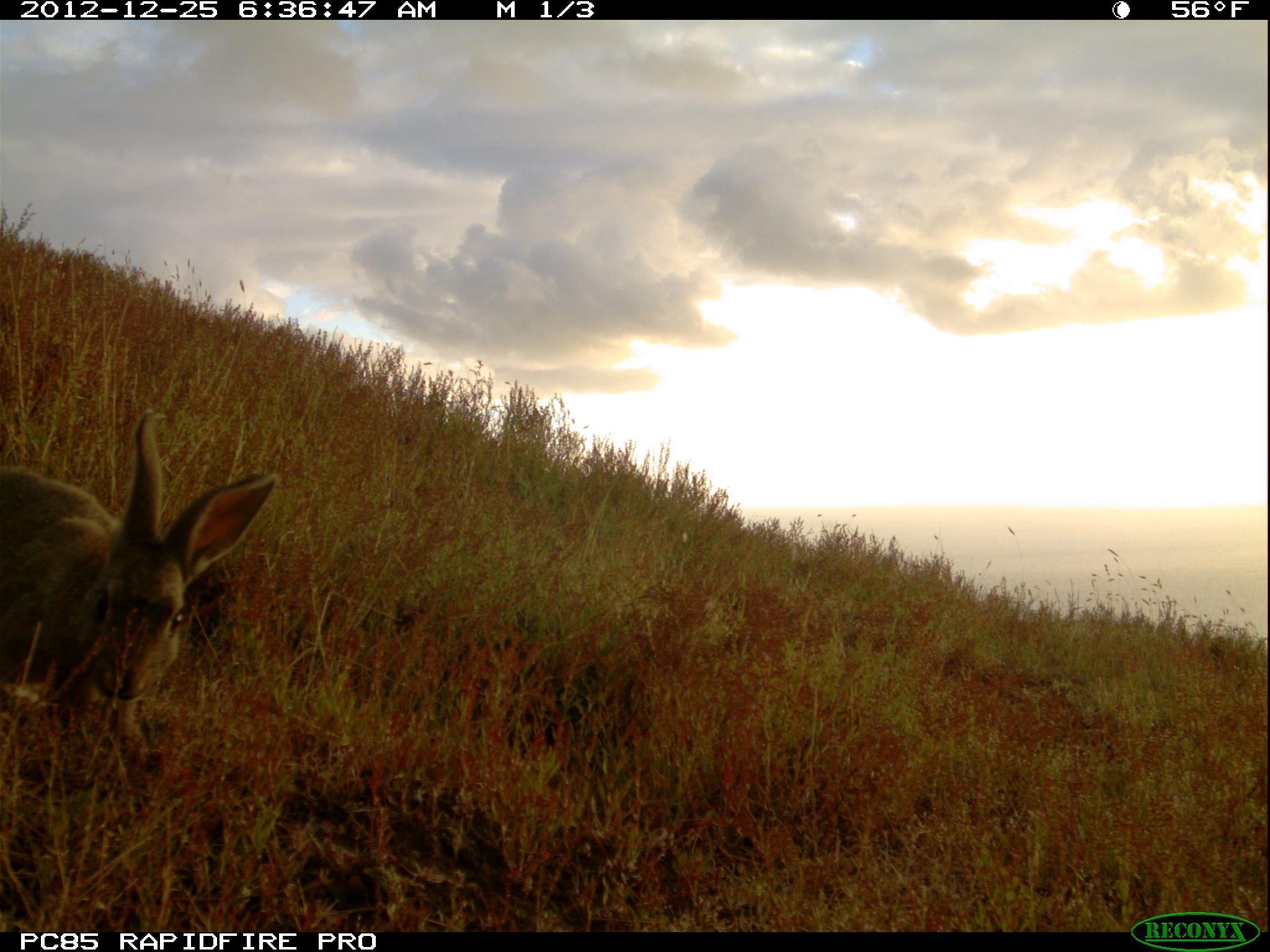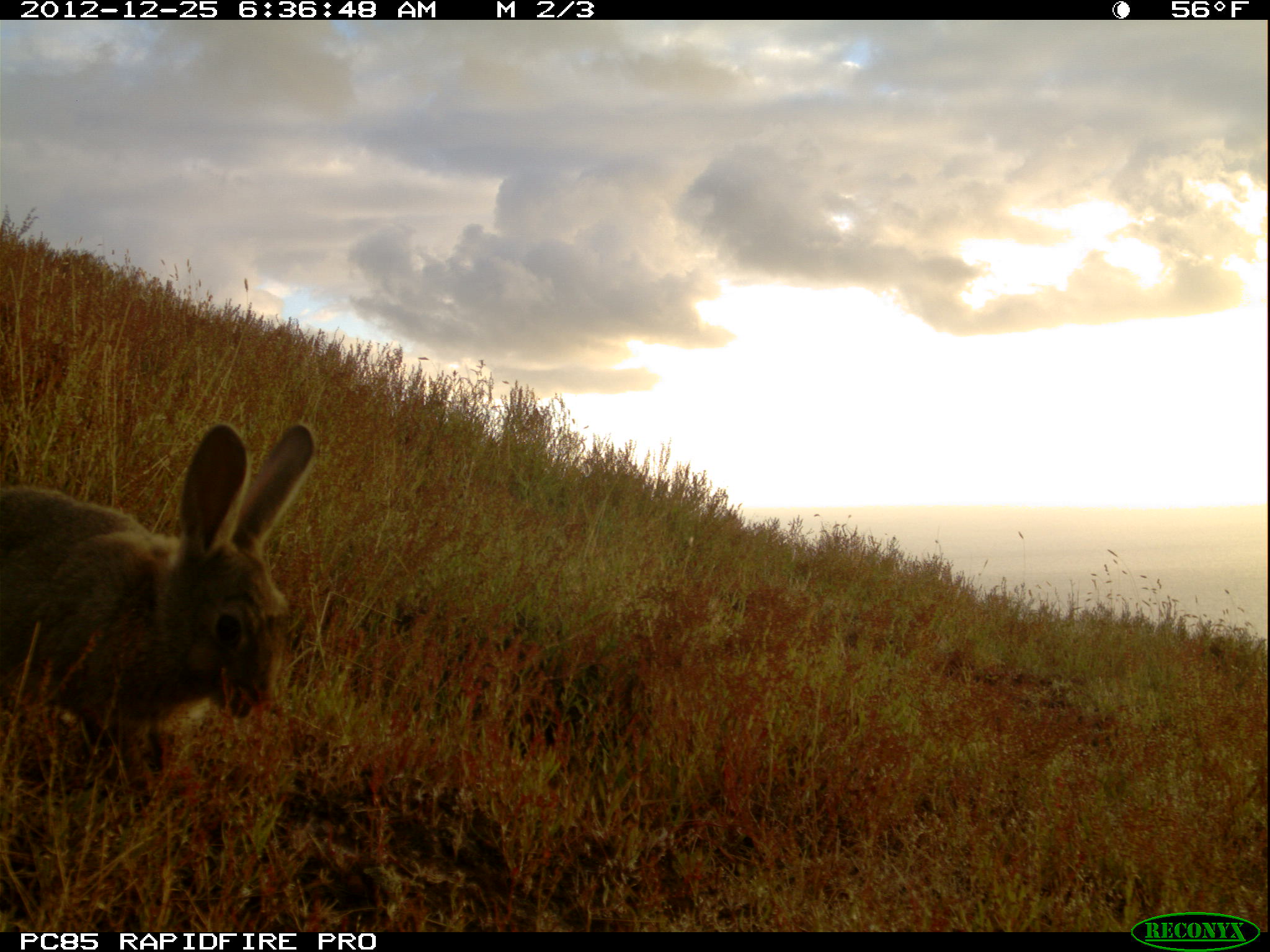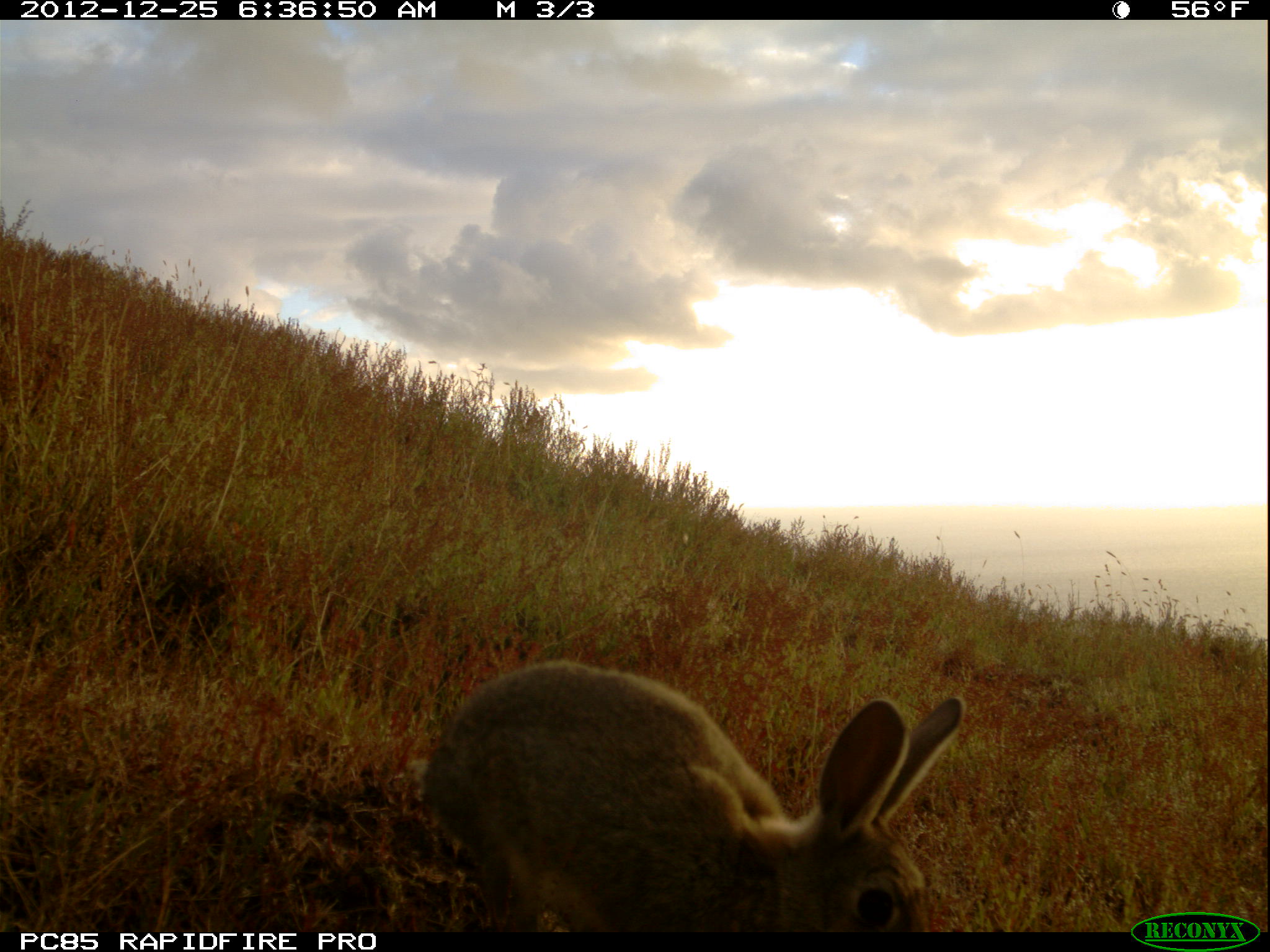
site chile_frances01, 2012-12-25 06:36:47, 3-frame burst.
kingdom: Animalia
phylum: Chordata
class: Mammalia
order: Lagomorpha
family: Leporidae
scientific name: Leporidae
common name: rabbits and hares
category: rabbit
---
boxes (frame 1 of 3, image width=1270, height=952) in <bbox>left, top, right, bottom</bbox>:
rabbit: <bbox>0, 413, 282, 783</bbox>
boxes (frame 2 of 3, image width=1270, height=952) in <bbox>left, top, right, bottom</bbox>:
rabbit: <bbox>3, 422, 317, 813</bbox>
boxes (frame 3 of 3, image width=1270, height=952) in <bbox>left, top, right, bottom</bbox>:
rabbit: <bbox>407, 662, 971, 933</bbox>